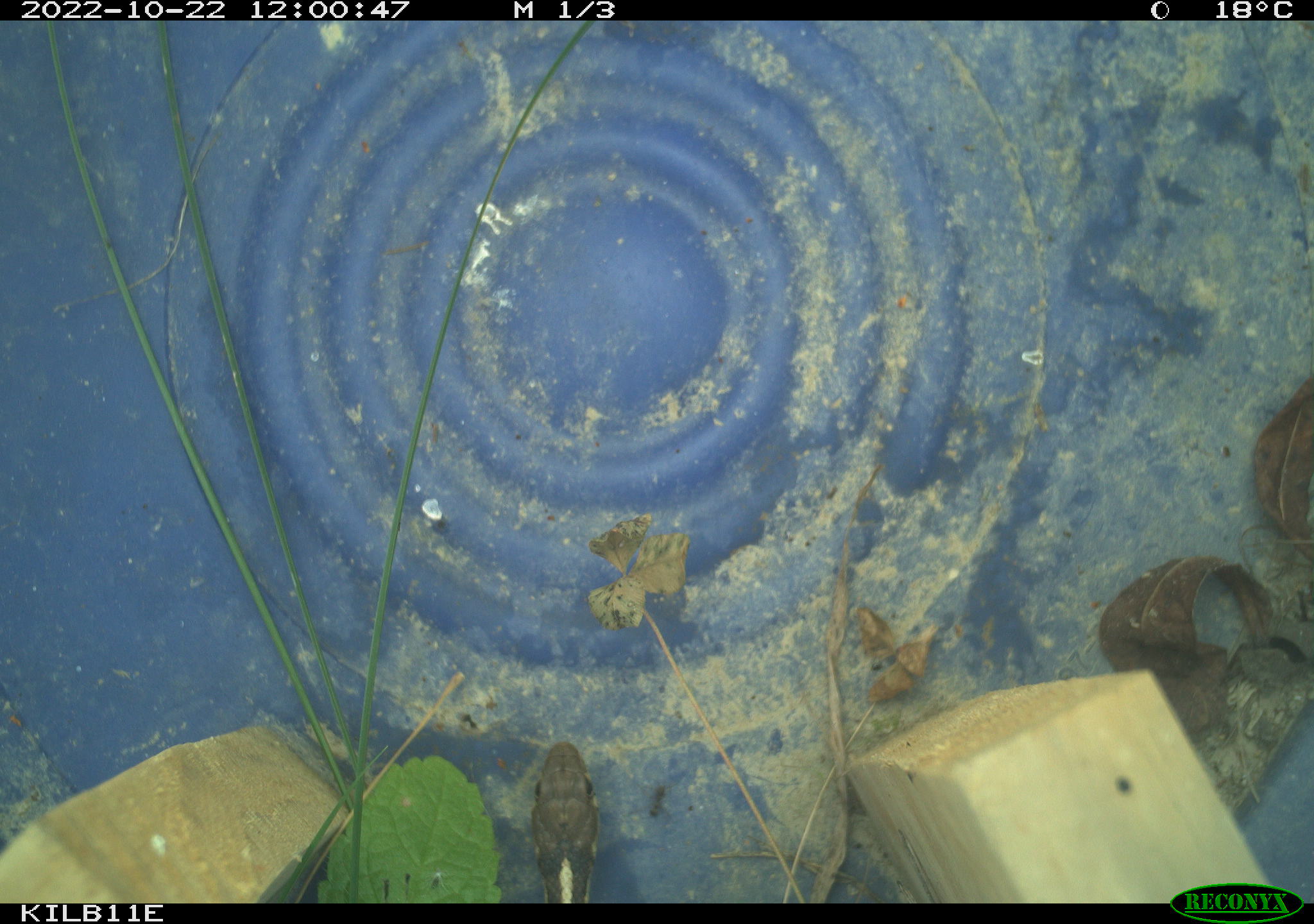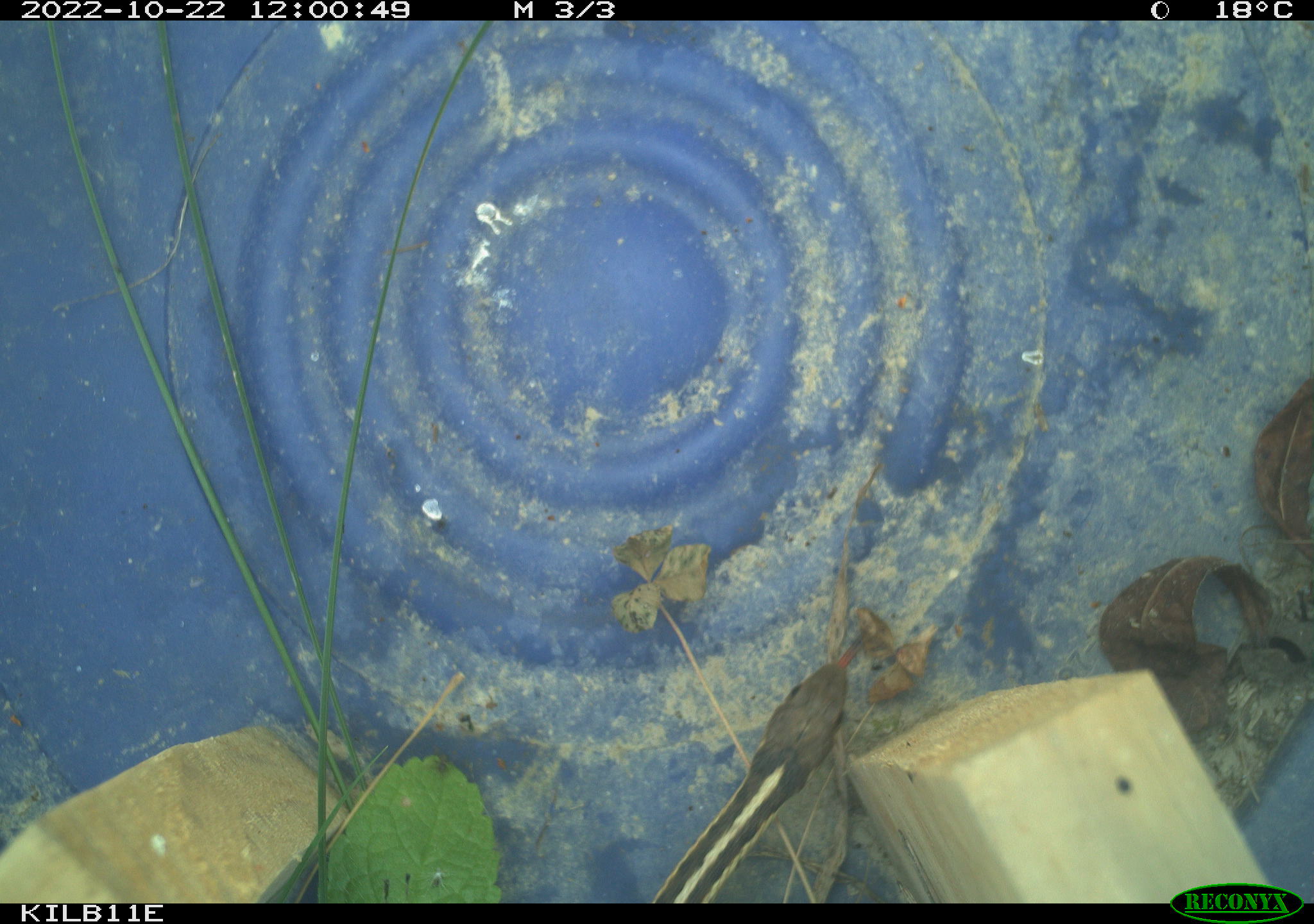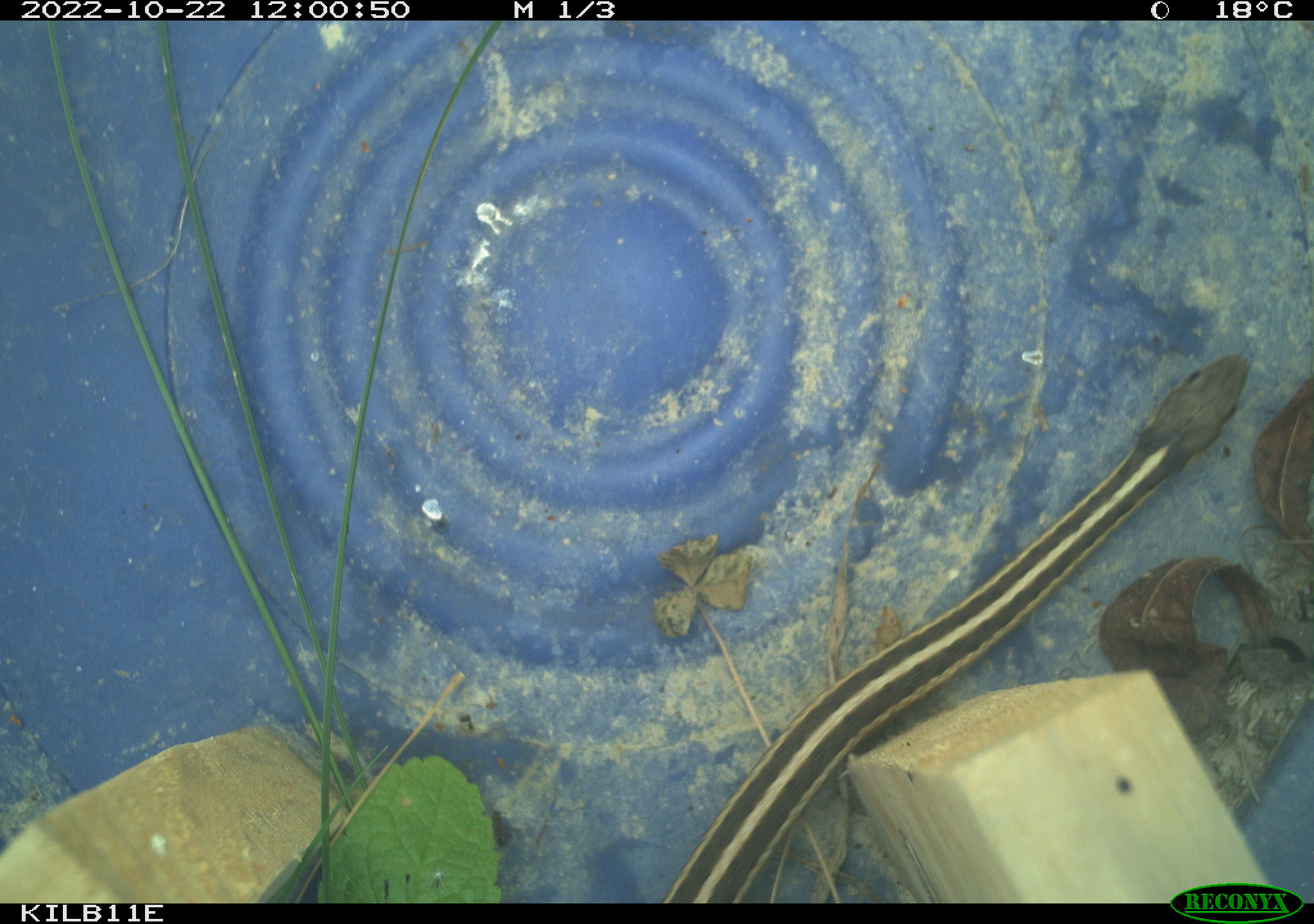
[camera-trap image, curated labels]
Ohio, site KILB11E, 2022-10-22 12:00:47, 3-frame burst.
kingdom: Animalia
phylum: Chordata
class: Reptilia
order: Squamata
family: Colubridae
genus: Thamnophis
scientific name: Thamnophis sirtalis sirtalis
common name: eastern gartersnake